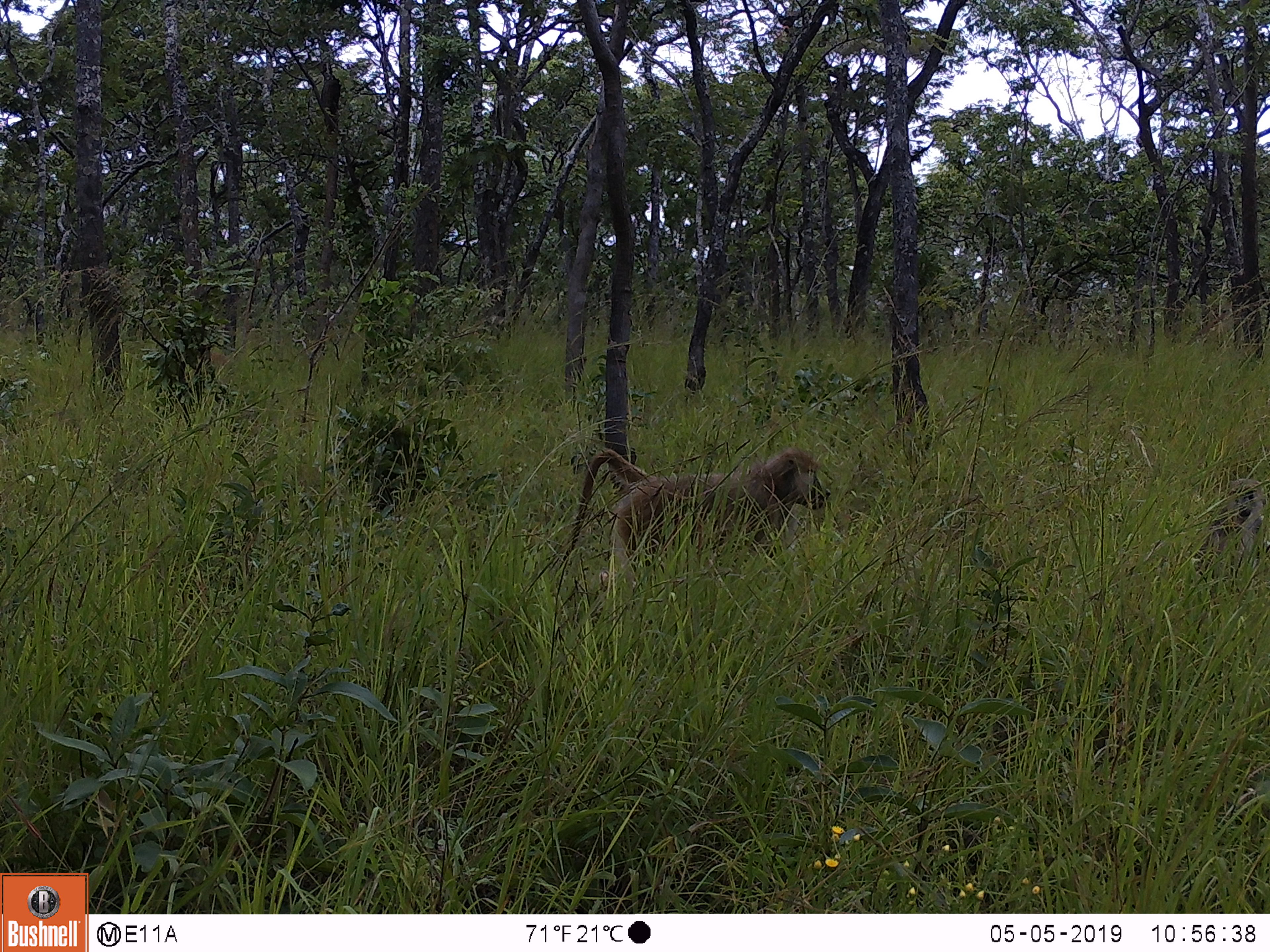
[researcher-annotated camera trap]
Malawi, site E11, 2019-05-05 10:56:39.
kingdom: Animalia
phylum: Chordata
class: Mammalia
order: Primates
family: Cercopithecidae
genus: Papio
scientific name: Papio cynocephalus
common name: yellow baboon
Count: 2.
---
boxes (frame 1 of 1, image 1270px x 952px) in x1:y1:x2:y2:
yellow baboon: 561:433:829:573; 1196:478:1268:599